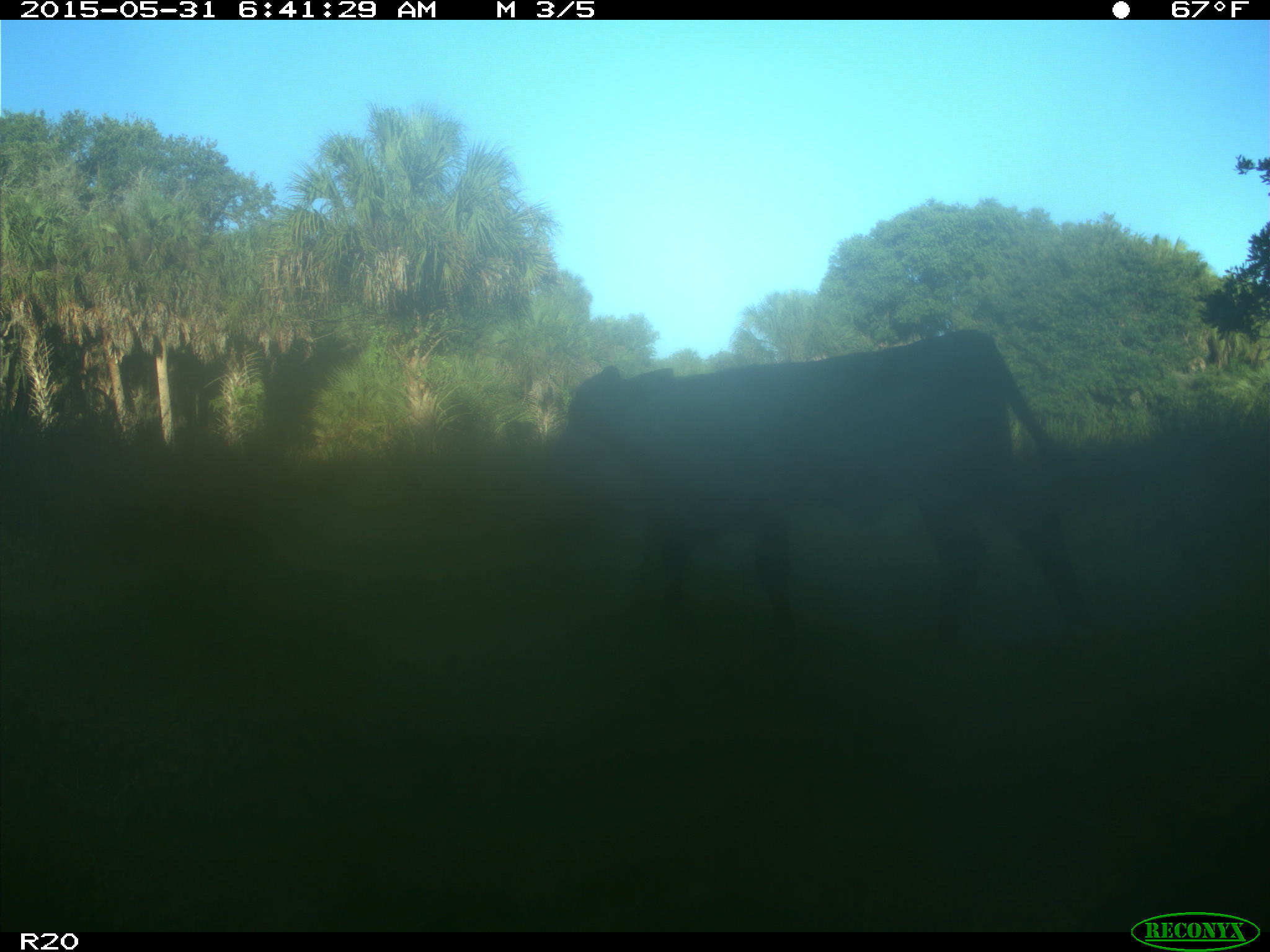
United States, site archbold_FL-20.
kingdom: Animalia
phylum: Chordata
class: Mammalia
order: Artiodactyla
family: Bovidae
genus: Bos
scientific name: Bos taurus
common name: domestic cow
Bos taurus (domestic cow).